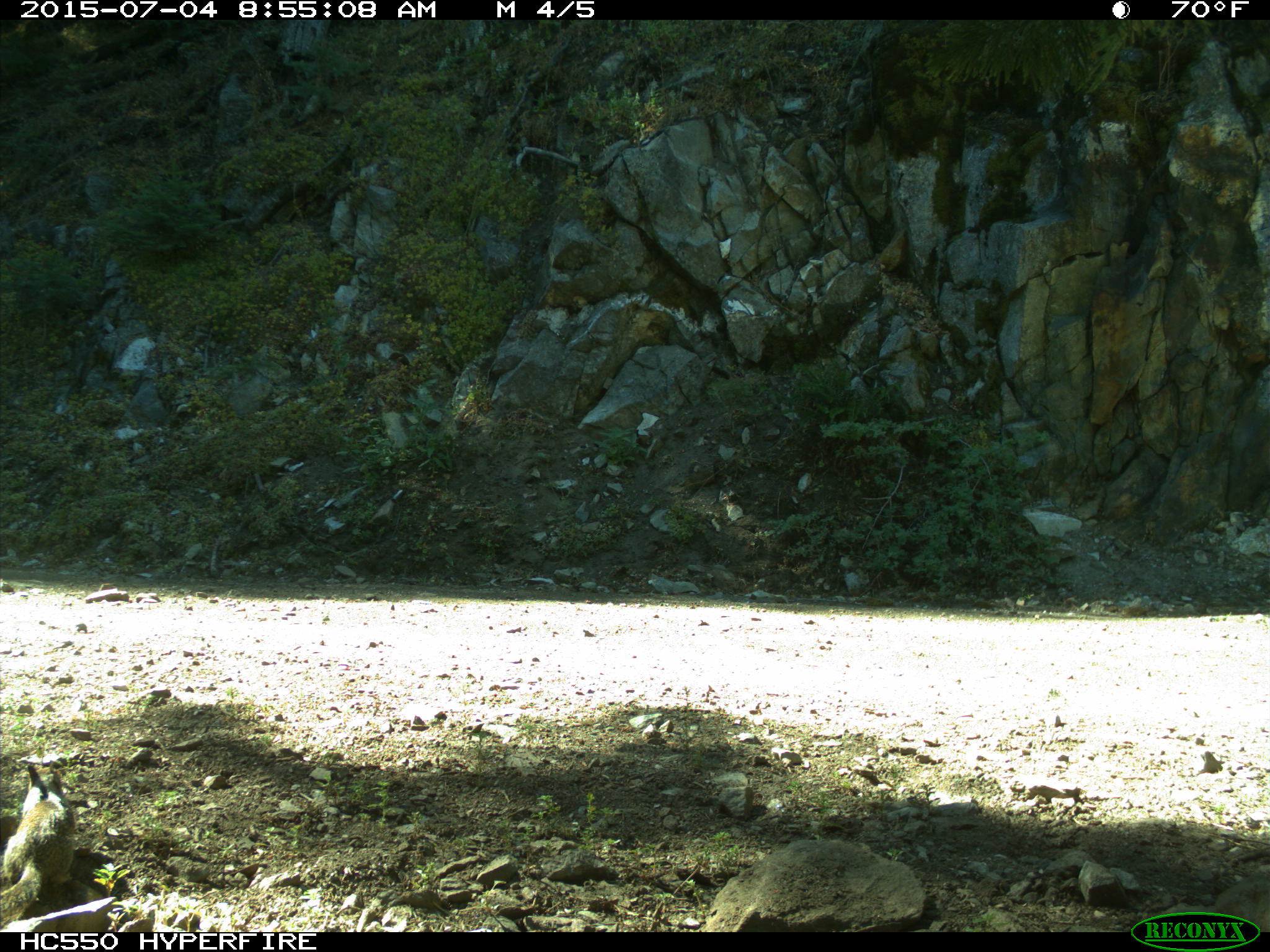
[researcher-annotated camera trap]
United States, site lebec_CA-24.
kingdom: Animalia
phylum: Chordata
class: Mammalia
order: Rodentia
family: Sciuridae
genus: Otospermophilus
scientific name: Otospermophilus beecheyi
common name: california ground squirrel